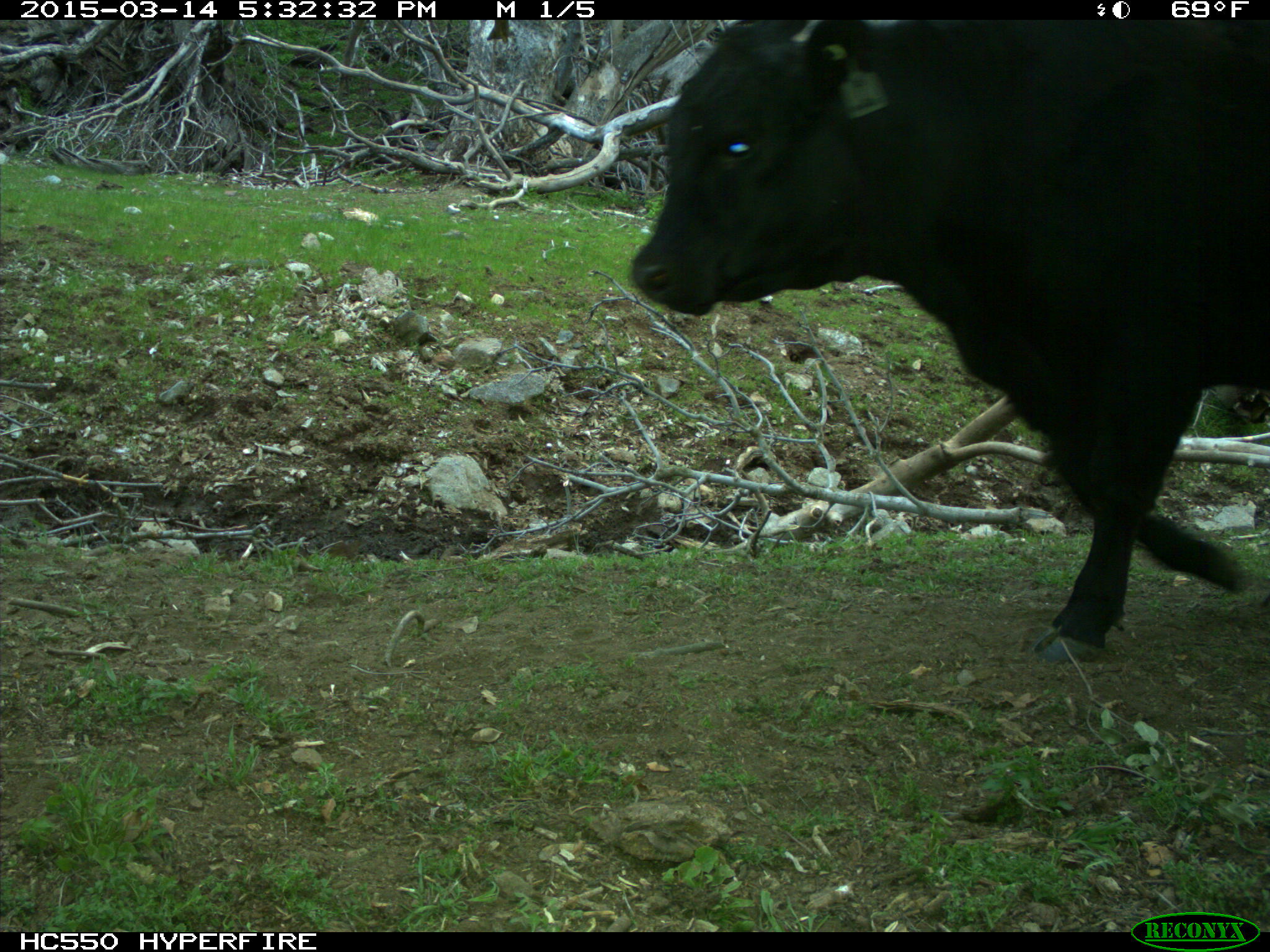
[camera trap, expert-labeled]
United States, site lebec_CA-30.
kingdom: Animalia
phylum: Chordata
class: Mammalia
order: Artiodactyla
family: Bovidae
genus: Bos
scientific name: Bos taurus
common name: domestic cow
Bos taurus (domestic cow).